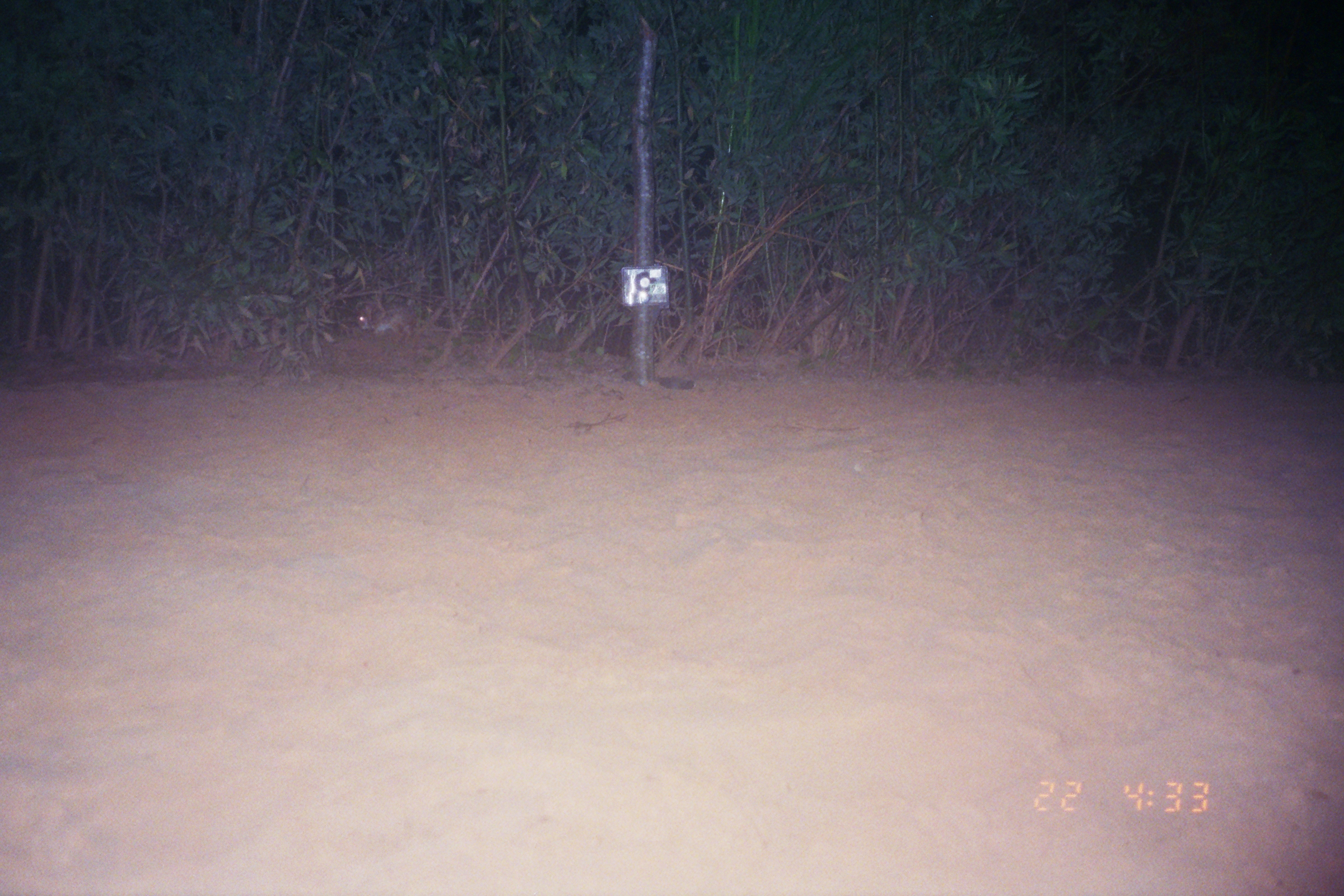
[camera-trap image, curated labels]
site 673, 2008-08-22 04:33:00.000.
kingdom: Animalia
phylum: Chordata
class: Mammalia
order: Lagomorpha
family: Leporidae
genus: Sylvilagus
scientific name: Sylvilagus brasiliensis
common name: tapeti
Sylvilagus brasiliensis (tapeti).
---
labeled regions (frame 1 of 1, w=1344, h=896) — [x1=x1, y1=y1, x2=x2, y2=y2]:
sylvilagus brasiliensis: [x1=356, y1=302, x2=416, y2=340]